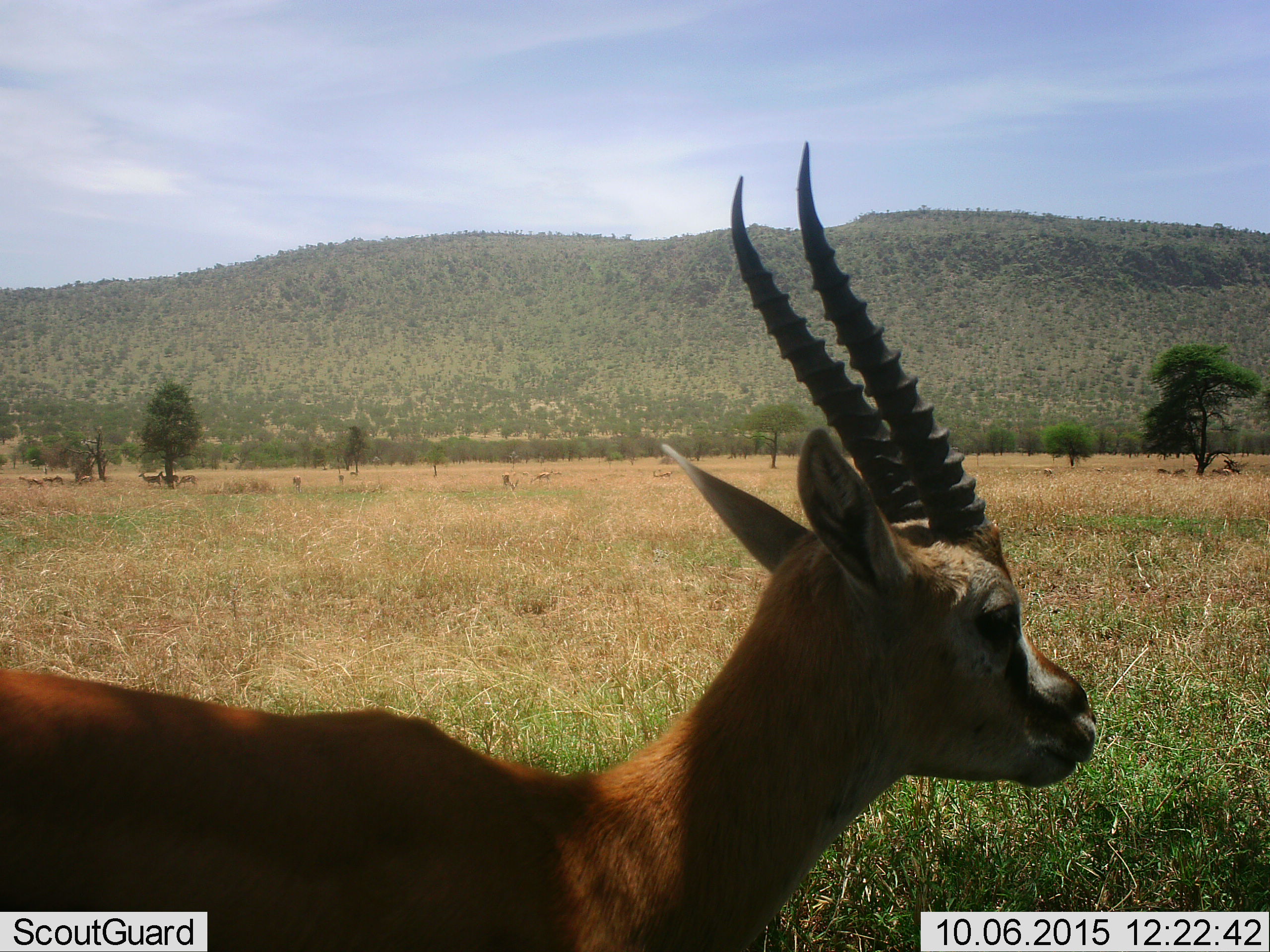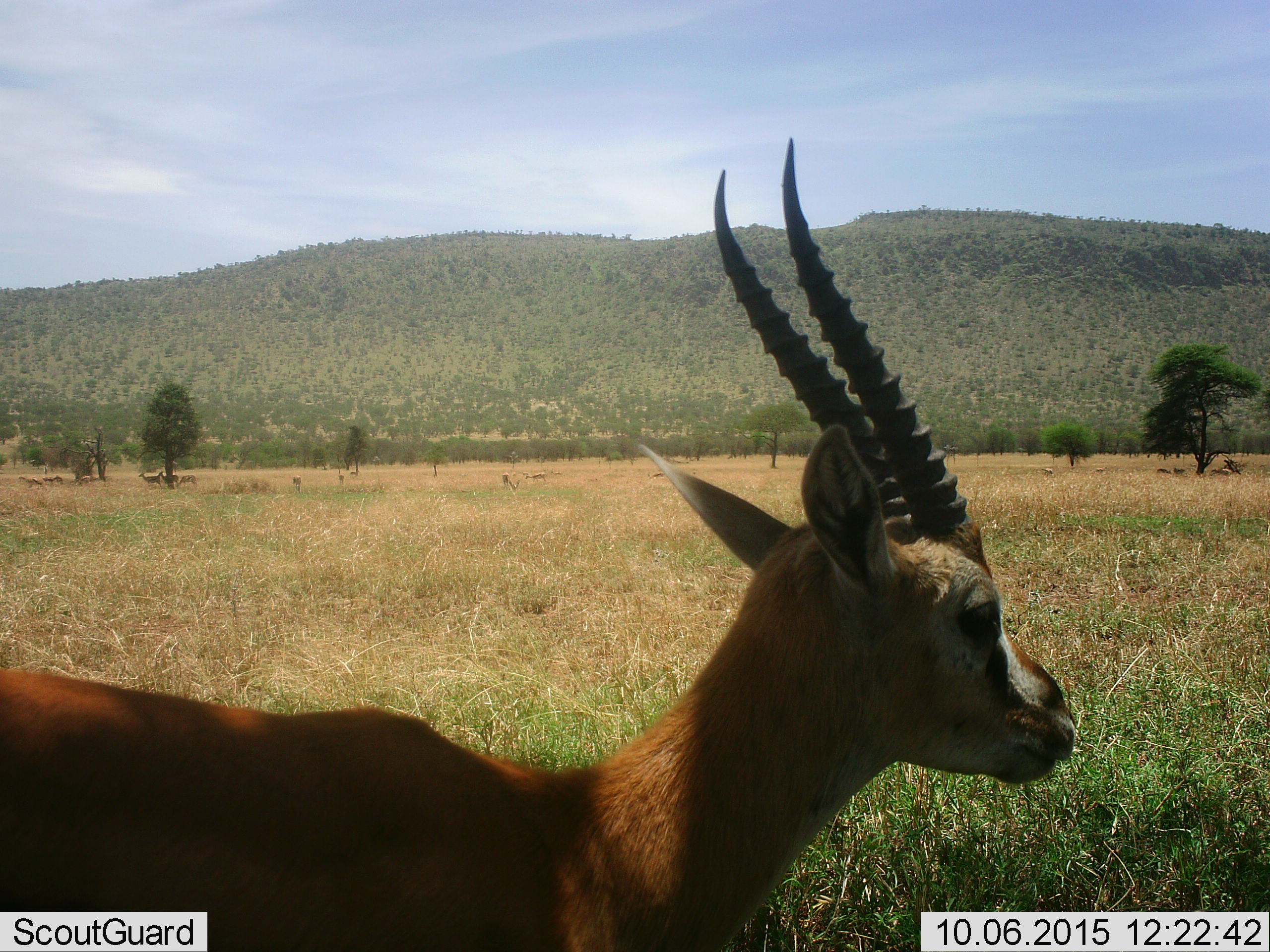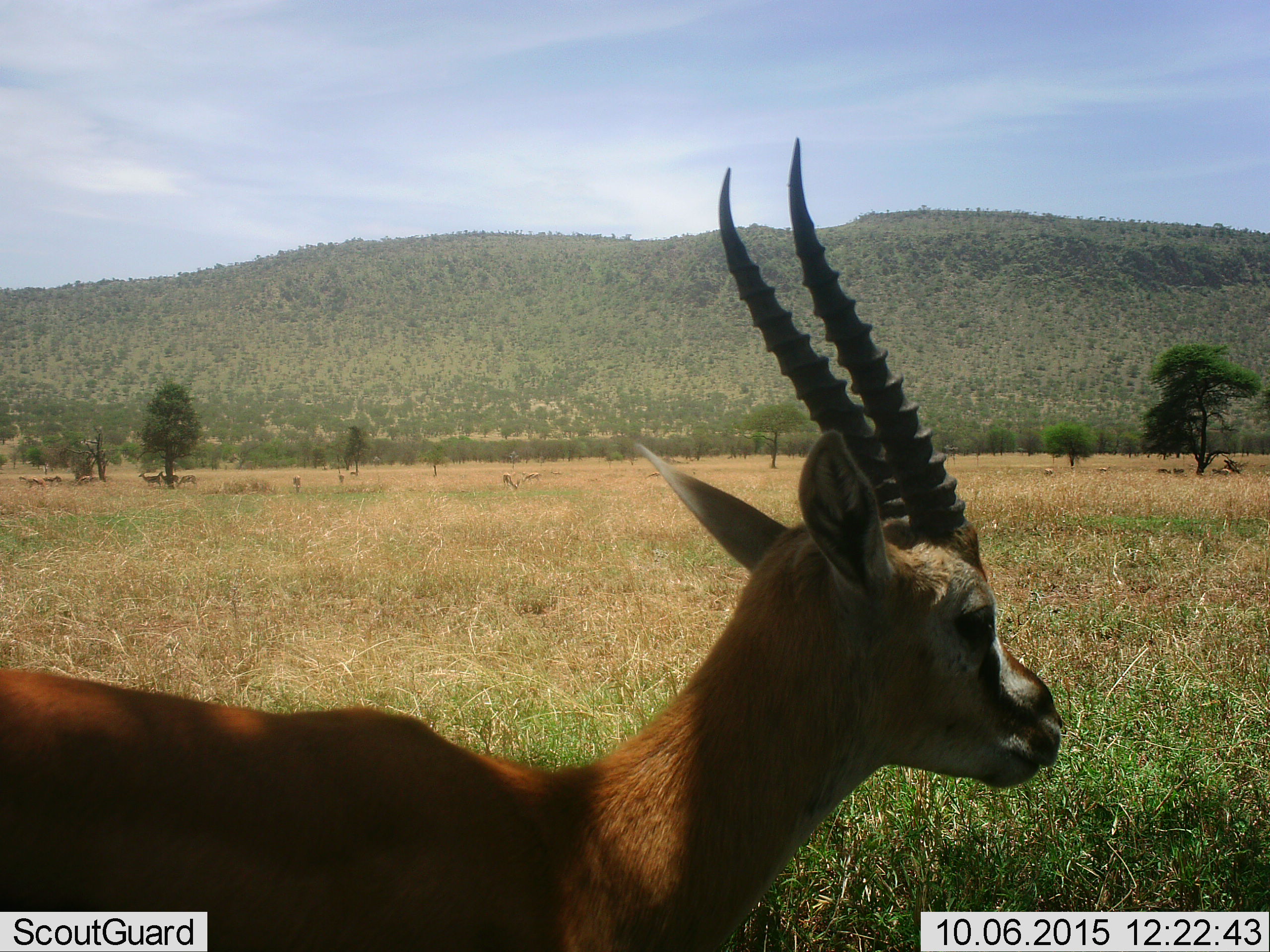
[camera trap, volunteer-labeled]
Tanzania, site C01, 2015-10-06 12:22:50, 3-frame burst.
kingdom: Animalia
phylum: Chordata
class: Mammalia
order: Artiodactyla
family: Bovidae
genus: Eudorcas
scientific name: Eudorcas thomsonii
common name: thomson's gazelle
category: gazellethomsons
Gazellethomsons (thomson's gazelle) (Eudorcas thomsonii), count 11-50. Behavior (volunteer vote fractions): standing 80%, resting 13%, moving 20%, interacting 7%. Young present (vote fraction): 20%. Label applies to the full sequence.